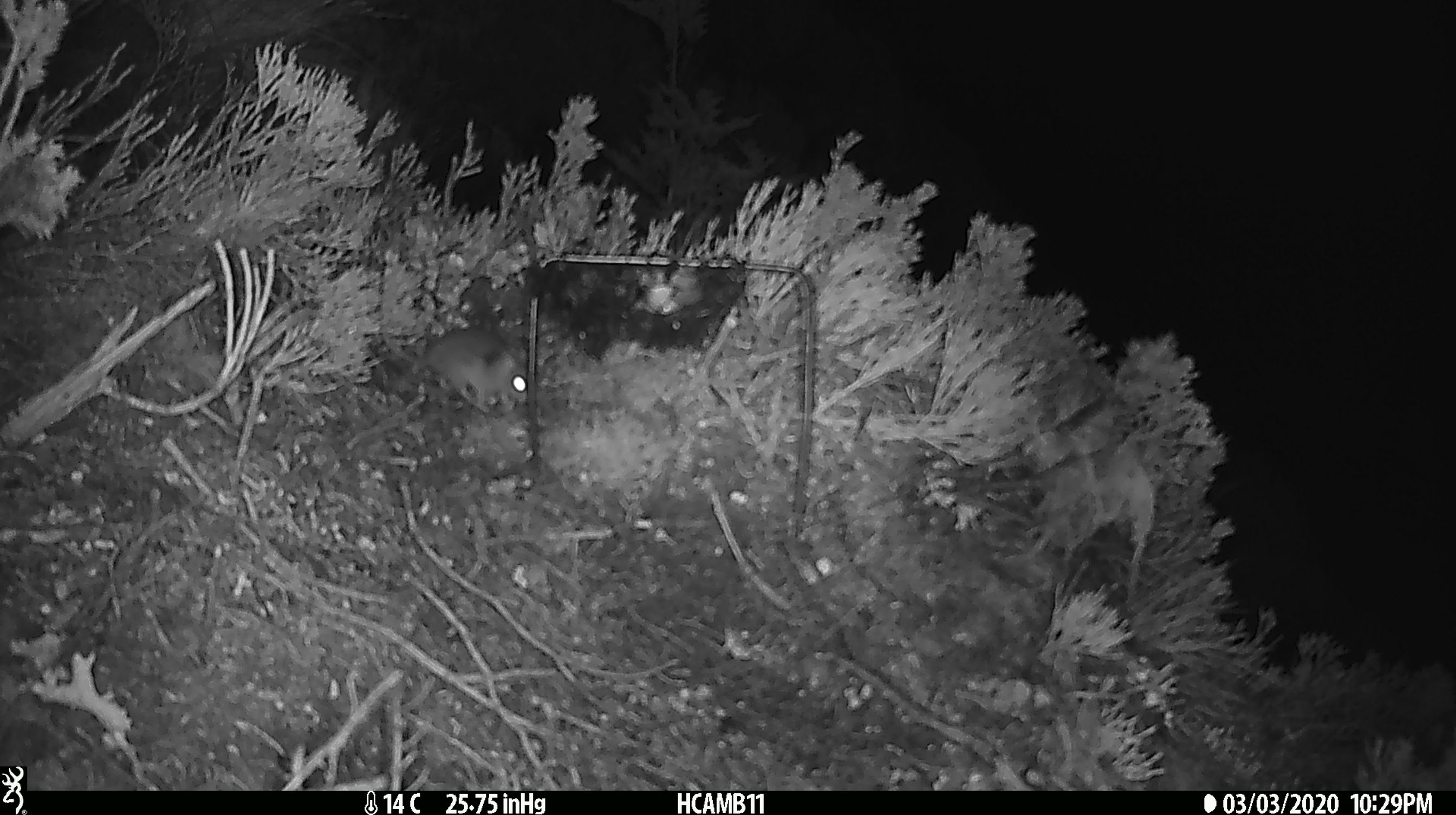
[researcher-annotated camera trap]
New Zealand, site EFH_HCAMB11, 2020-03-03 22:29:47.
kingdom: Animalia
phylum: Chordata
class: Mammalia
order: Rodentia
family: Muridae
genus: Mus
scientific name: Mus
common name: mouse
Mouse (Mus).